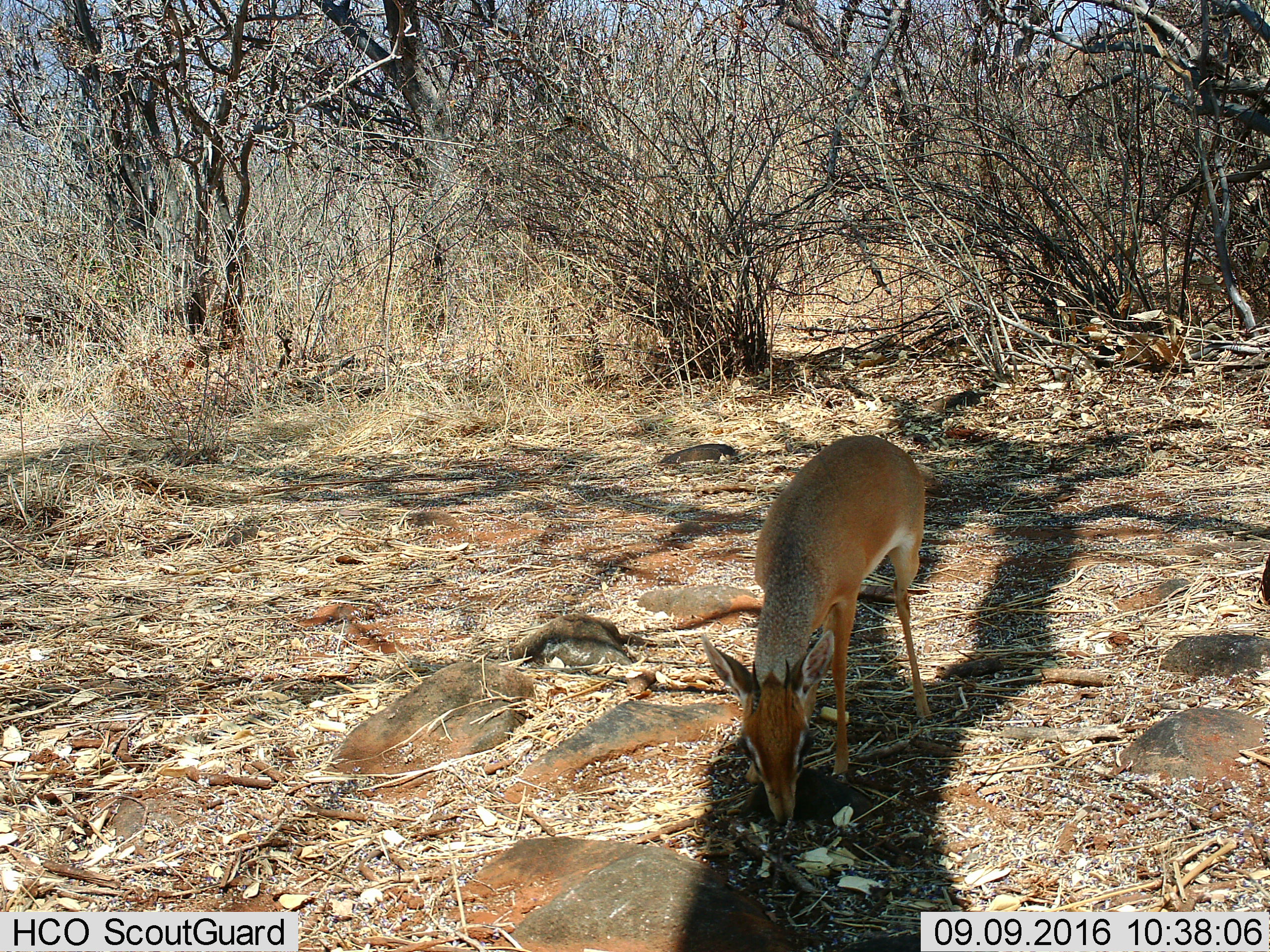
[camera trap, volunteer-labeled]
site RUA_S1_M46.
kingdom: Animalia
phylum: Chordata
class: Mammalia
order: Artiodactyla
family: Bovidae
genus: Madoqua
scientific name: Madoqua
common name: dik-dik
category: dikdik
Dikdik (dik-dik) (Madoqua), count 1. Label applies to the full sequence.